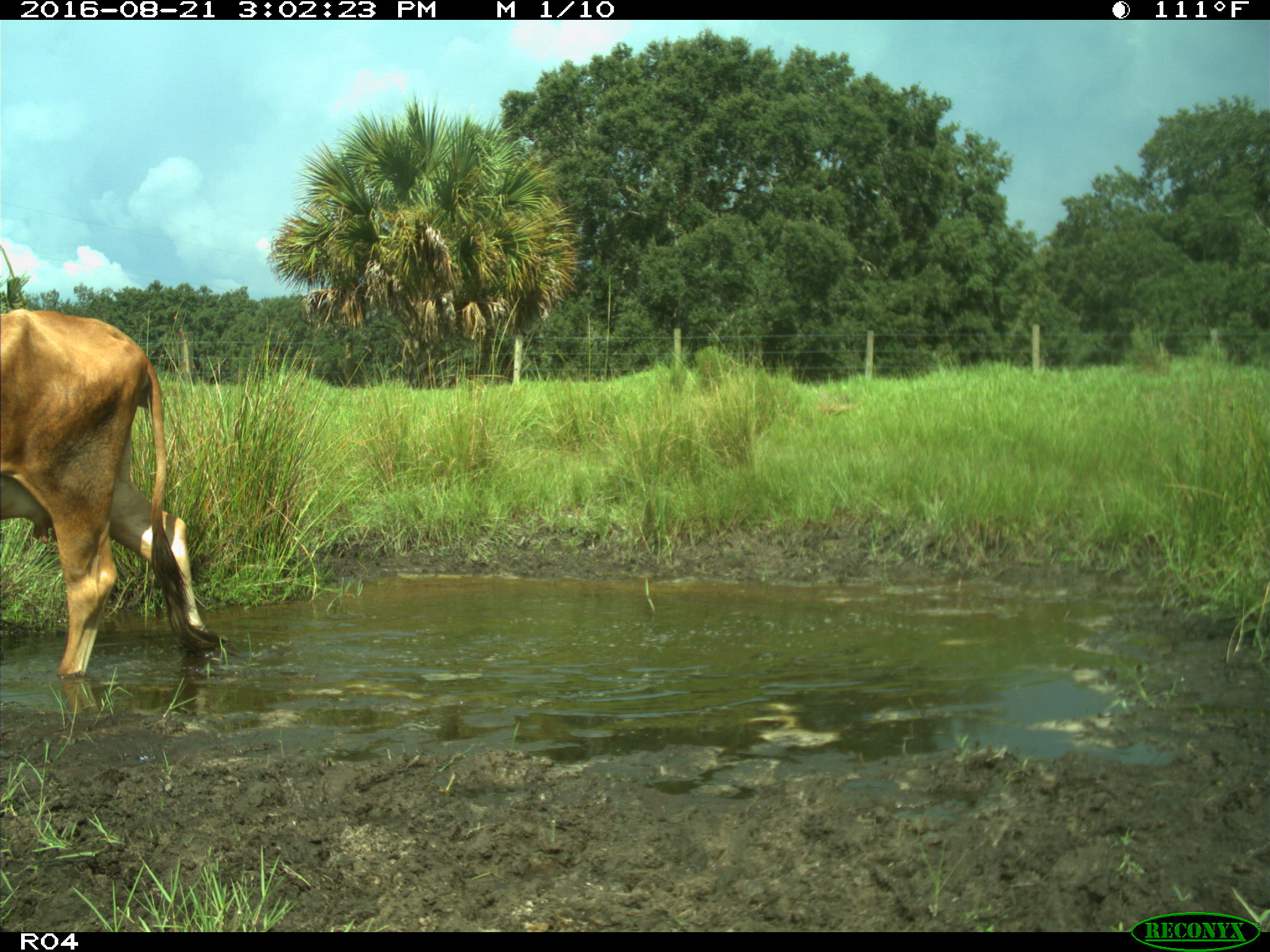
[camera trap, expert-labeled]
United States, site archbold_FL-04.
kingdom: Animalia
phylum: Chordata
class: Mammalia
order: Artiodactyla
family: Bovidae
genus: Bos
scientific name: Bos taurus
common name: domestic cow